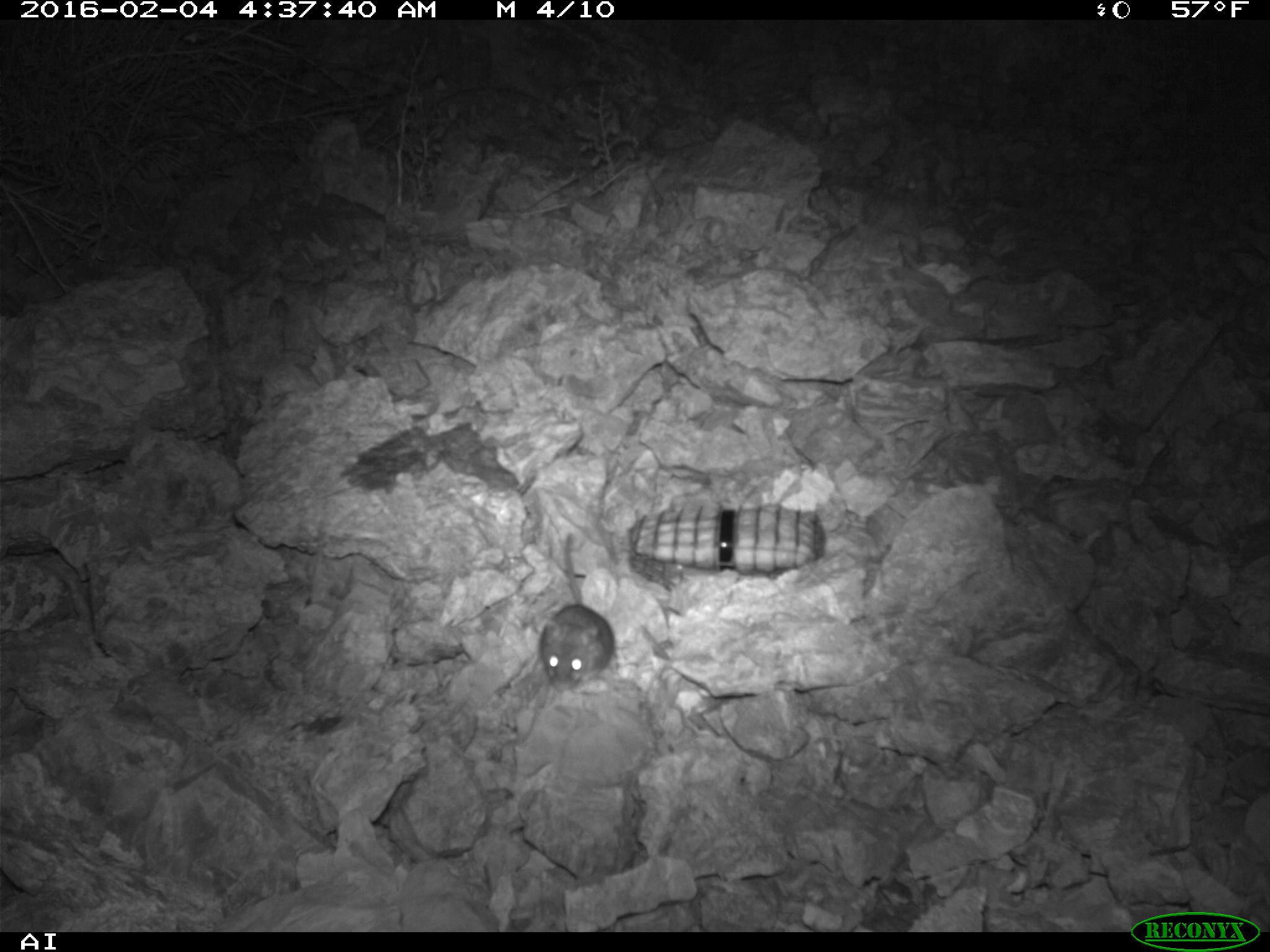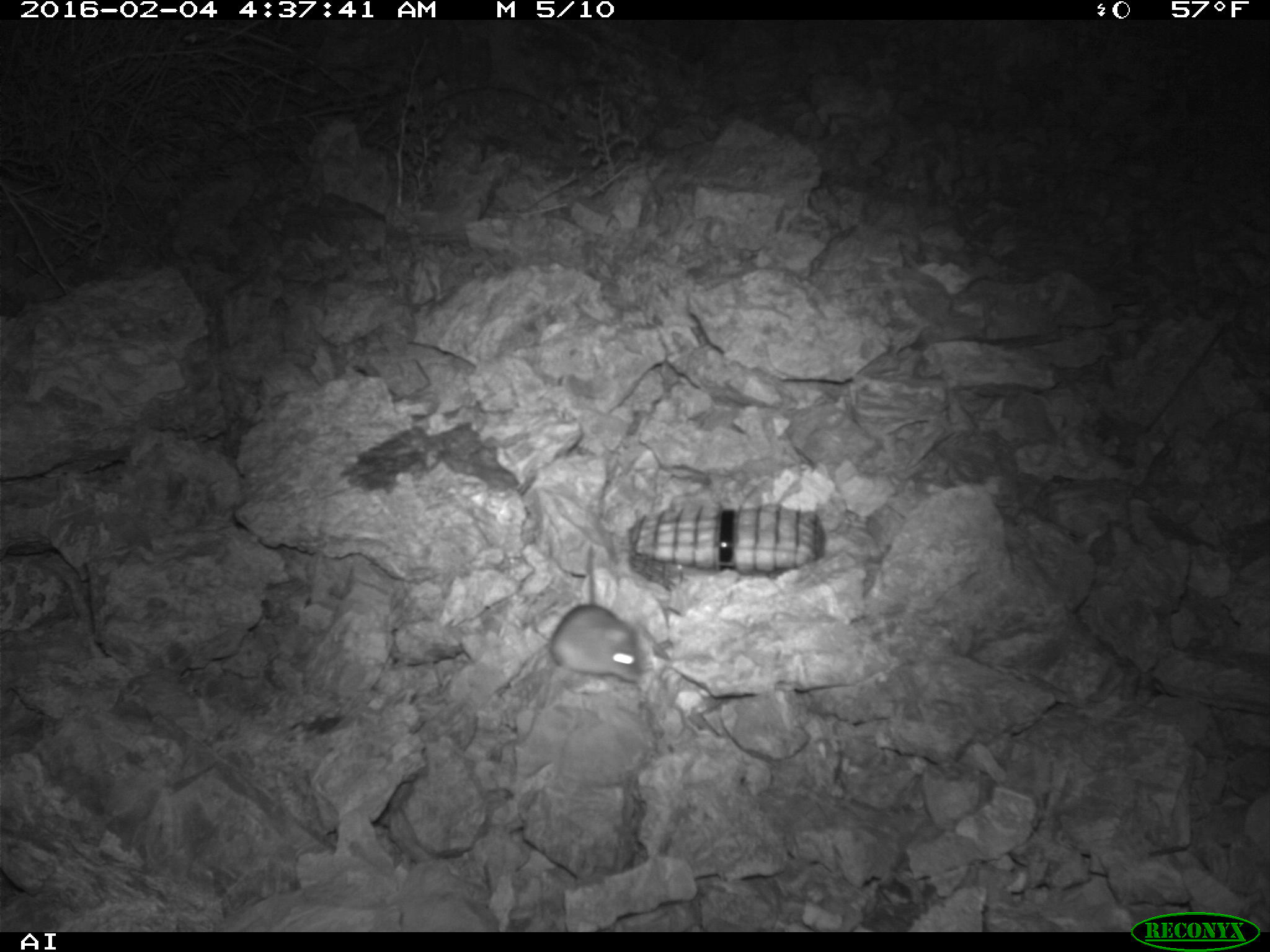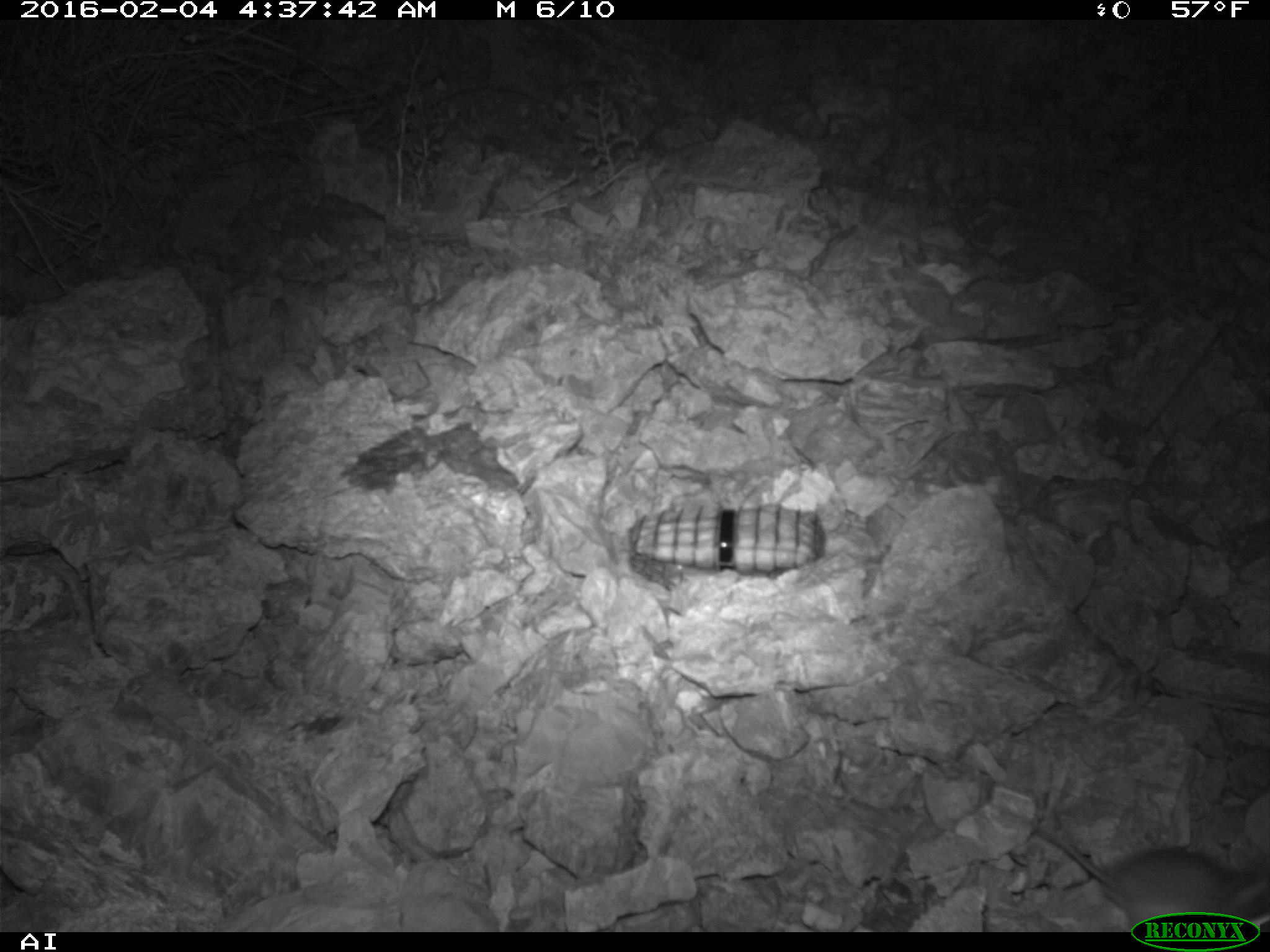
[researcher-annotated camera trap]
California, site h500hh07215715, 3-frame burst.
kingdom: Animalia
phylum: Chordata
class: Mammalia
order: Rodentia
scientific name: Rodentia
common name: rodent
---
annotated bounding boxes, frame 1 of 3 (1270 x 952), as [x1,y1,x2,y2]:
rodent: [538,531,615,699]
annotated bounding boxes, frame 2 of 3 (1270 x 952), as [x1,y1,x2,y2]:
rodent: [550,604,644,682]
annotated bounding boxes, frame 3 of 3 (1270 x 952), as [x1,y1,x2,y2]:
rodent: [1004,809,1269,933]